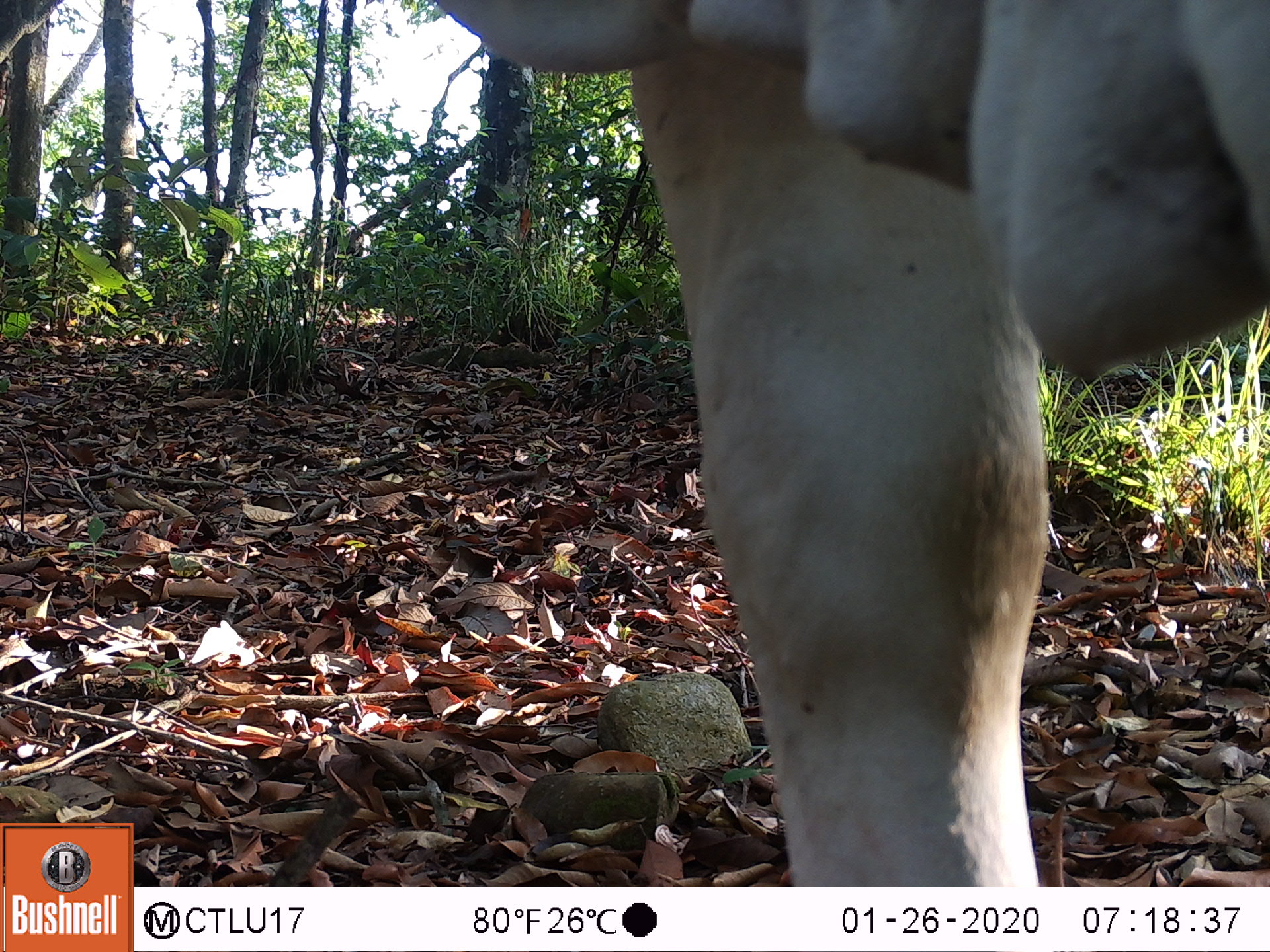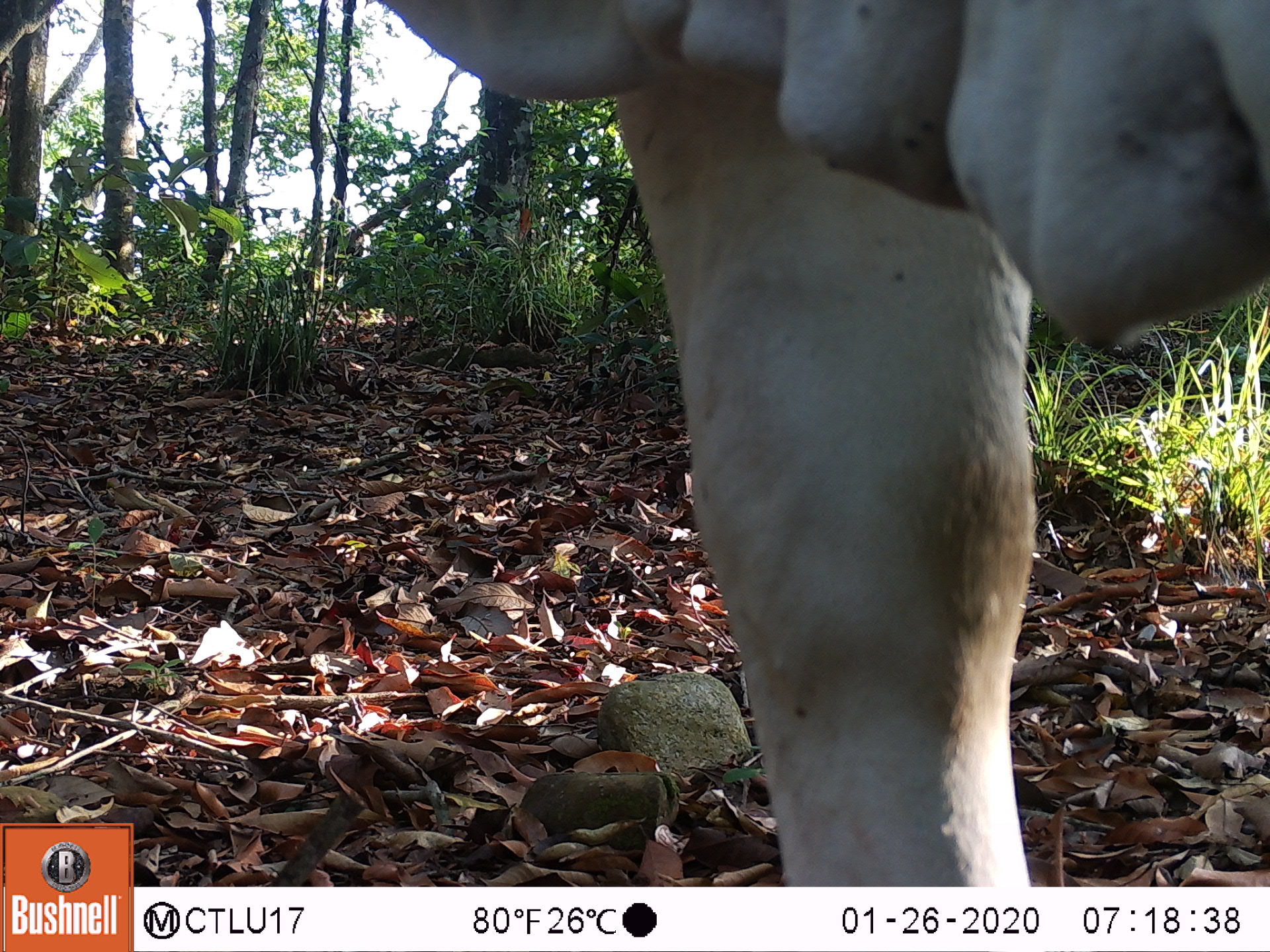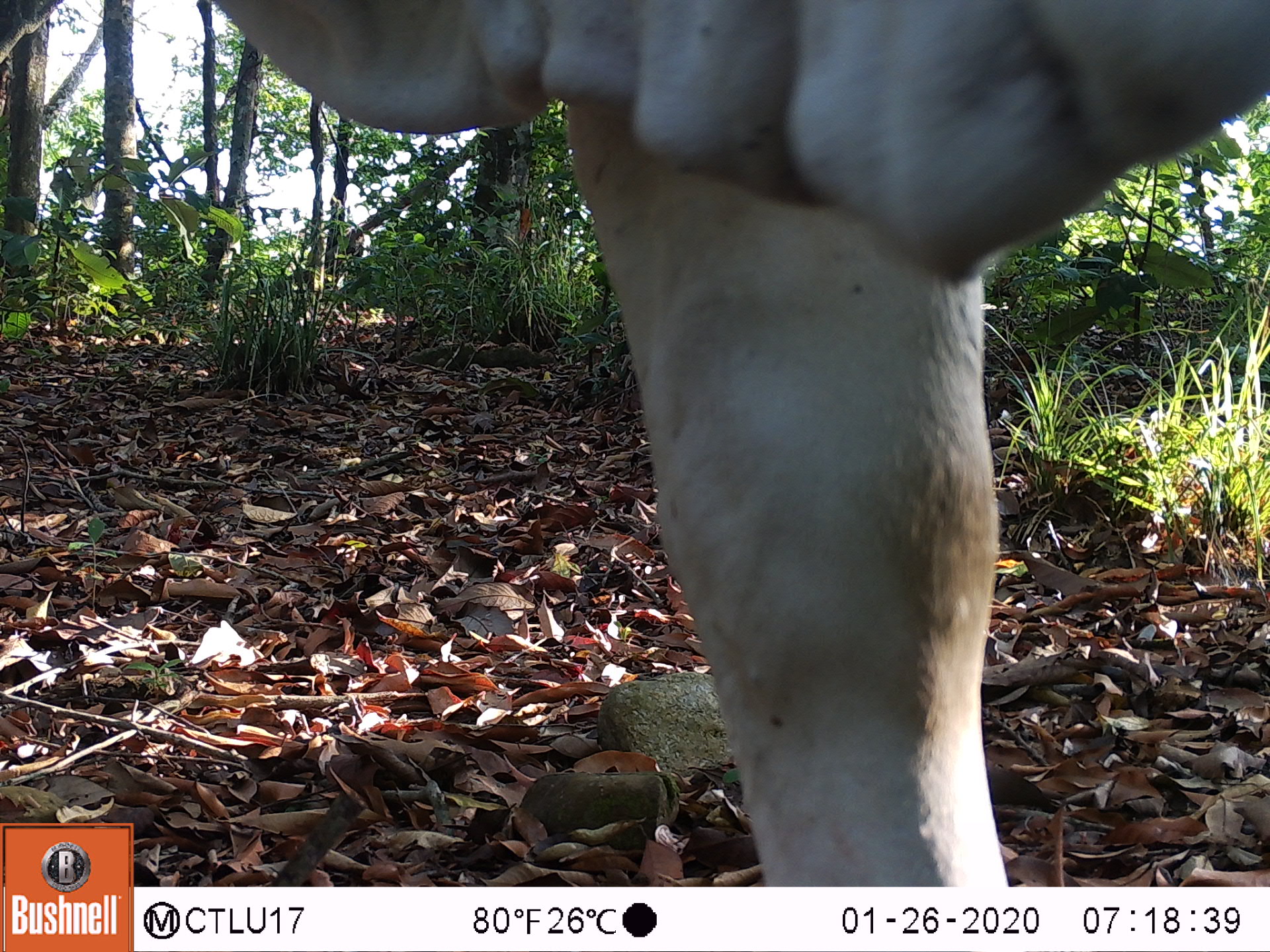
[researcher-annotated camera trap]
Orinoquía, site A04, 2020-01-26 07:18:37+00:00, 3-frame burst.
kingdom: Animalia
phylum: Chordata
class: Mammalia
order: Artiodactyla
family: Bovidae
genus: Bos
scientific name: Bos taurus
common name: cow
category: cattle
Cattle (cow) (Bos taurus).